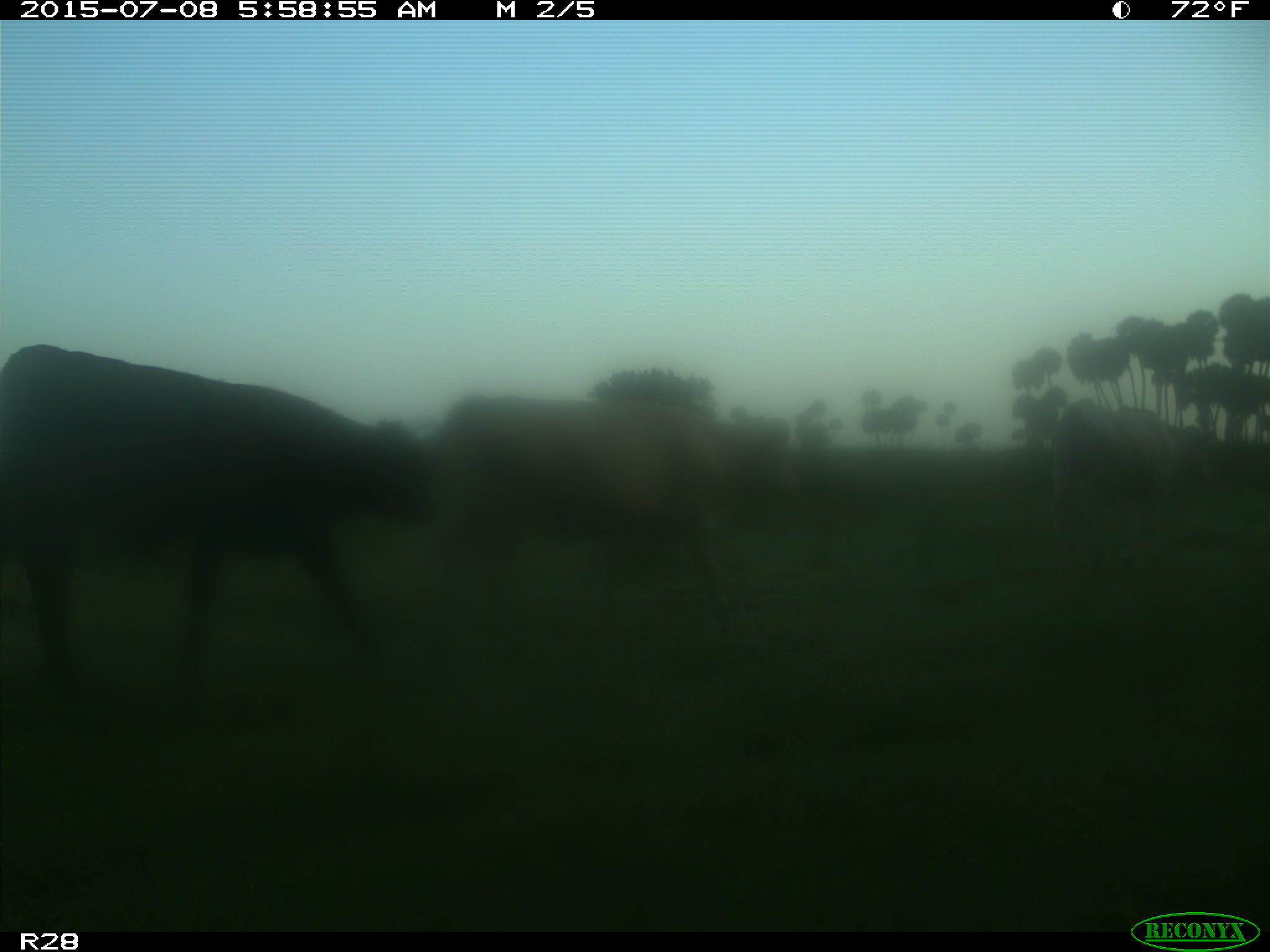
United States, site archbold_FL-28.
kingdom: Animalia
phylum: Chordata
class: Mammalia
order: Artiodactyla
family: Bovidae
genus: Bos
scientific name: Bos taurus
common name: domestic cow